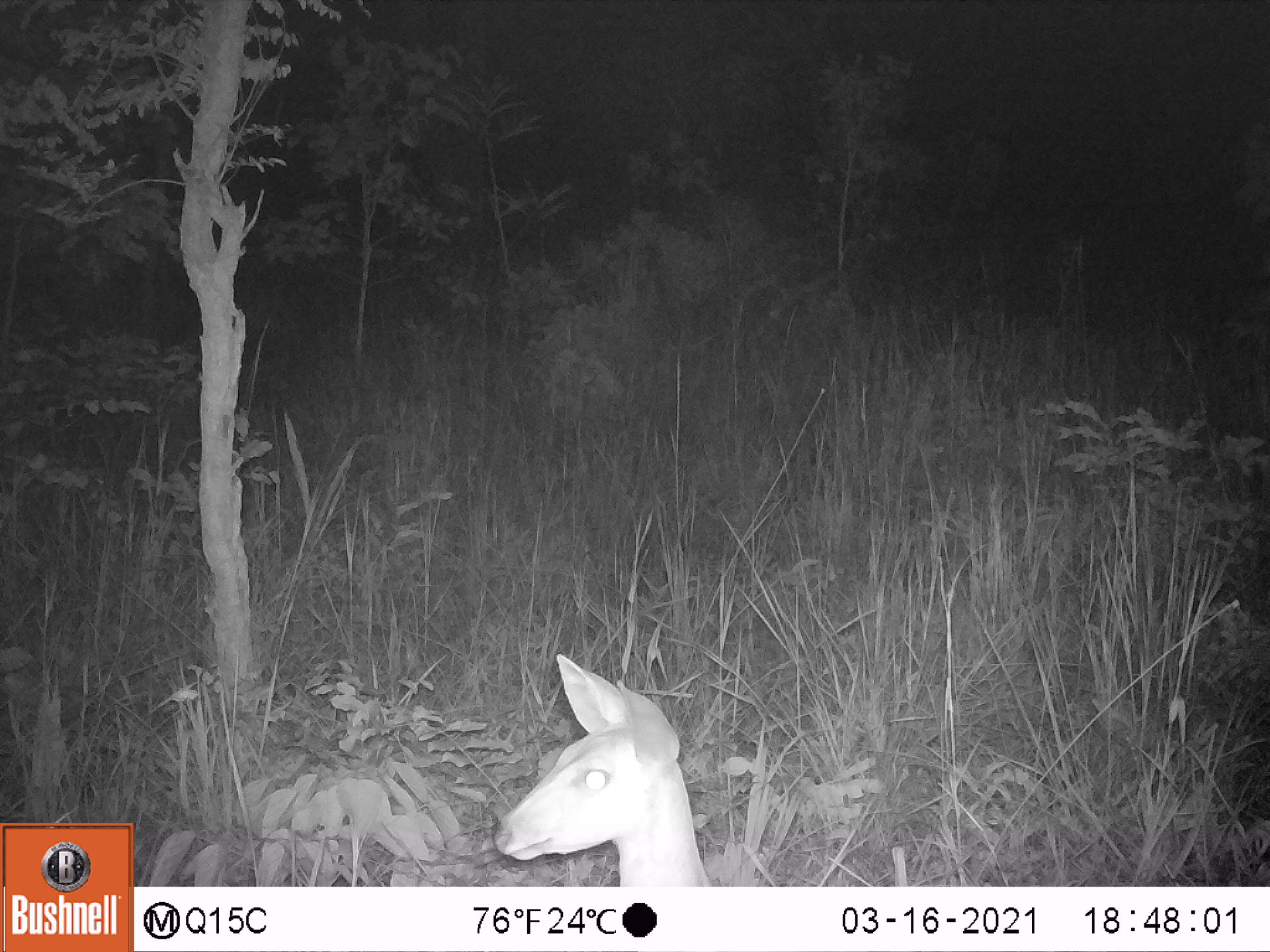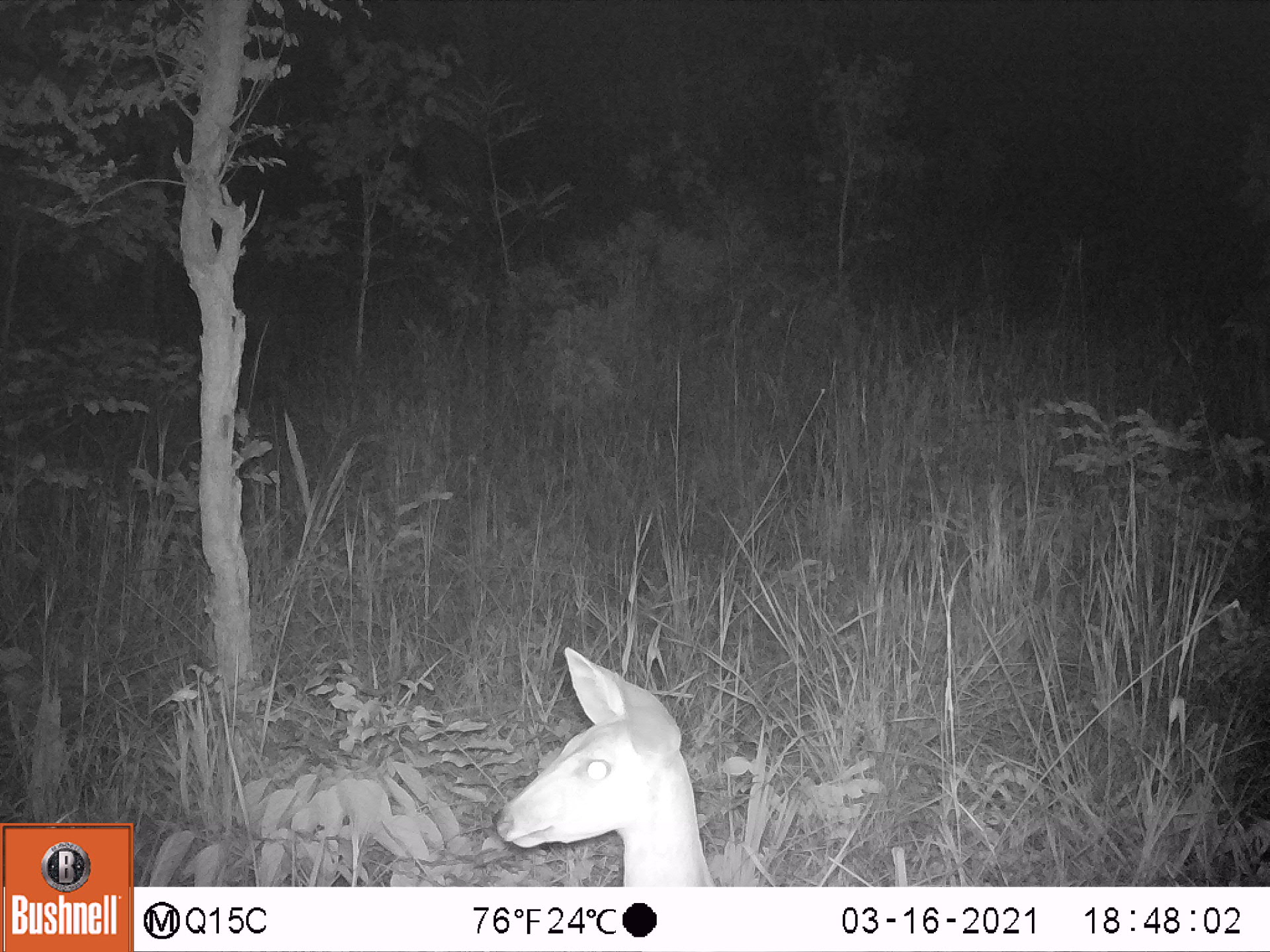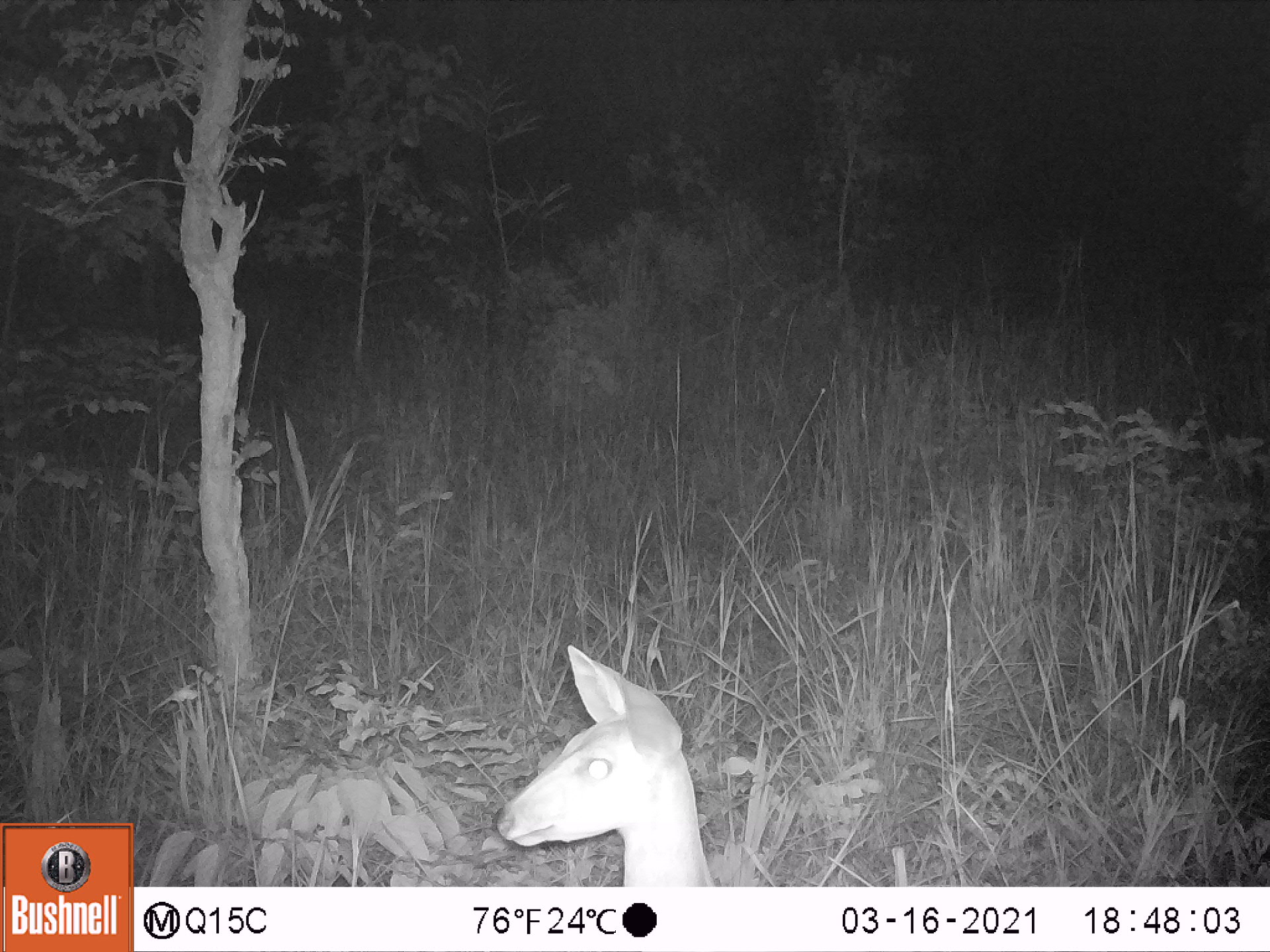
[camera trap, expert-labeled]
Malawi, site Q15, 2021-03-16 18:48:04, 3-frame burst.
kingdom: Animalia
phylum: Chordata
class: Mammalia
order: Artiodactyla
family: Bovidae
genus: Tragelaphus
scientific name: Tragelaphus sylvaticus sylvaticus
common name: cape bushbuck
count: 1